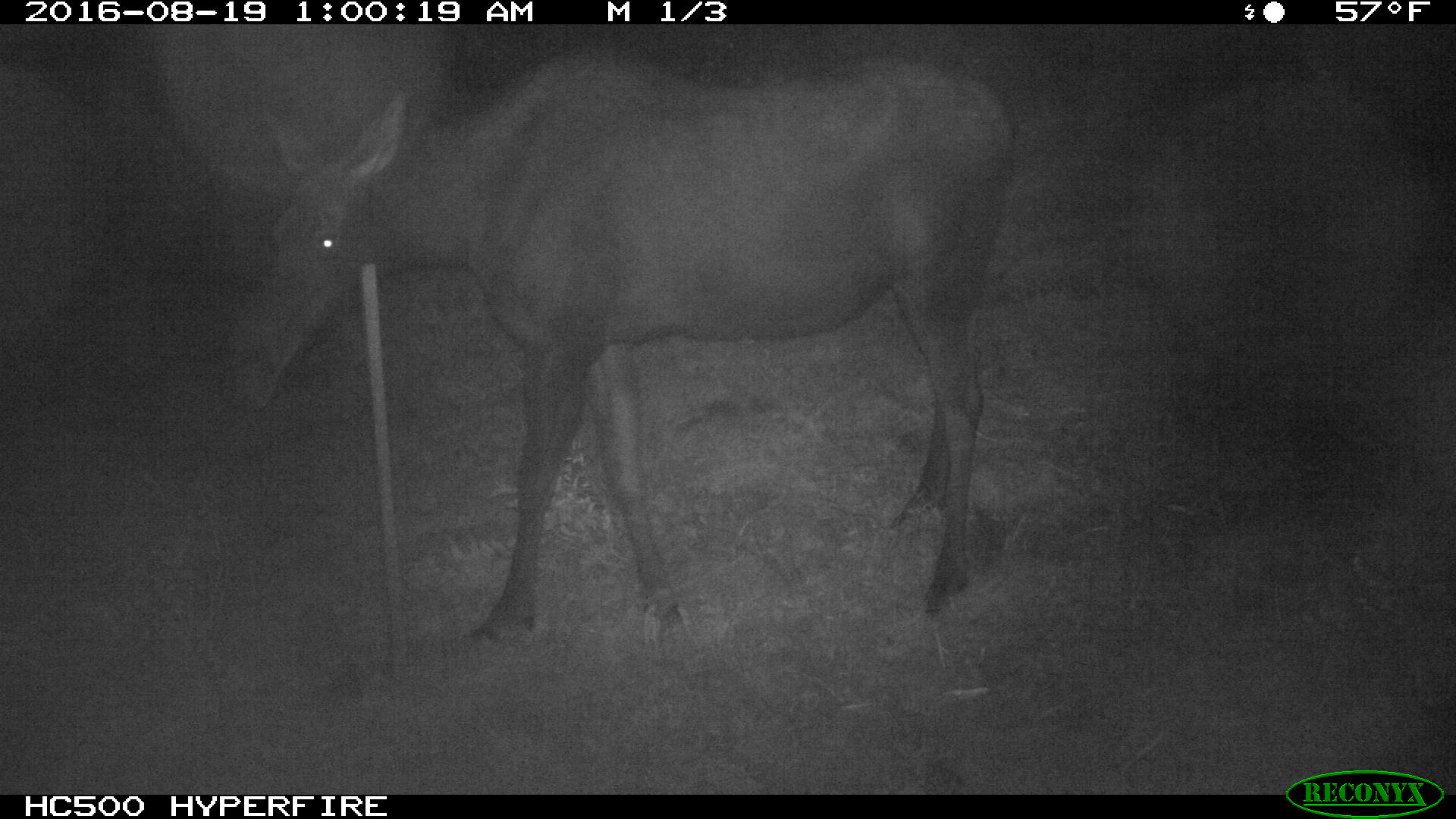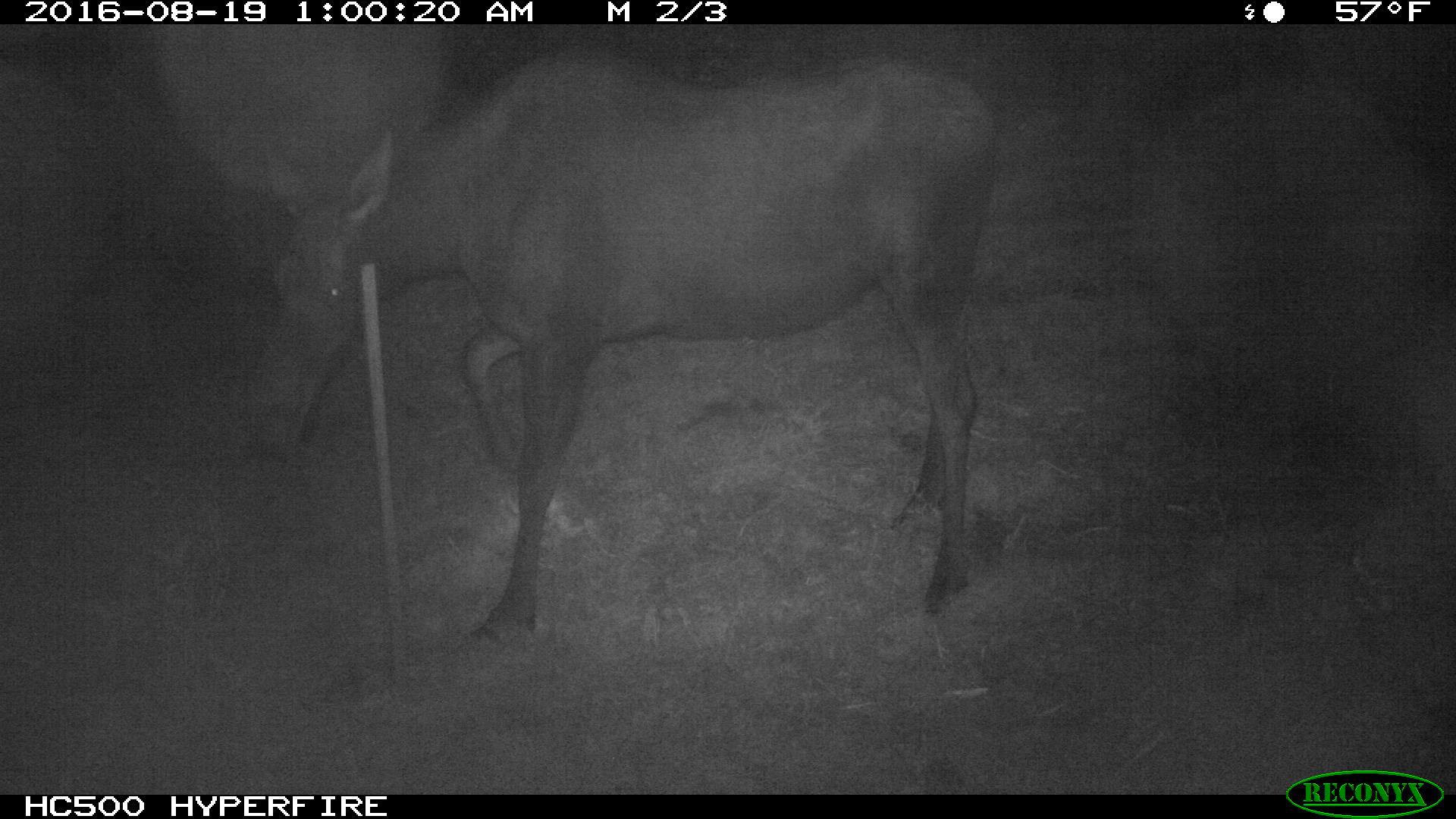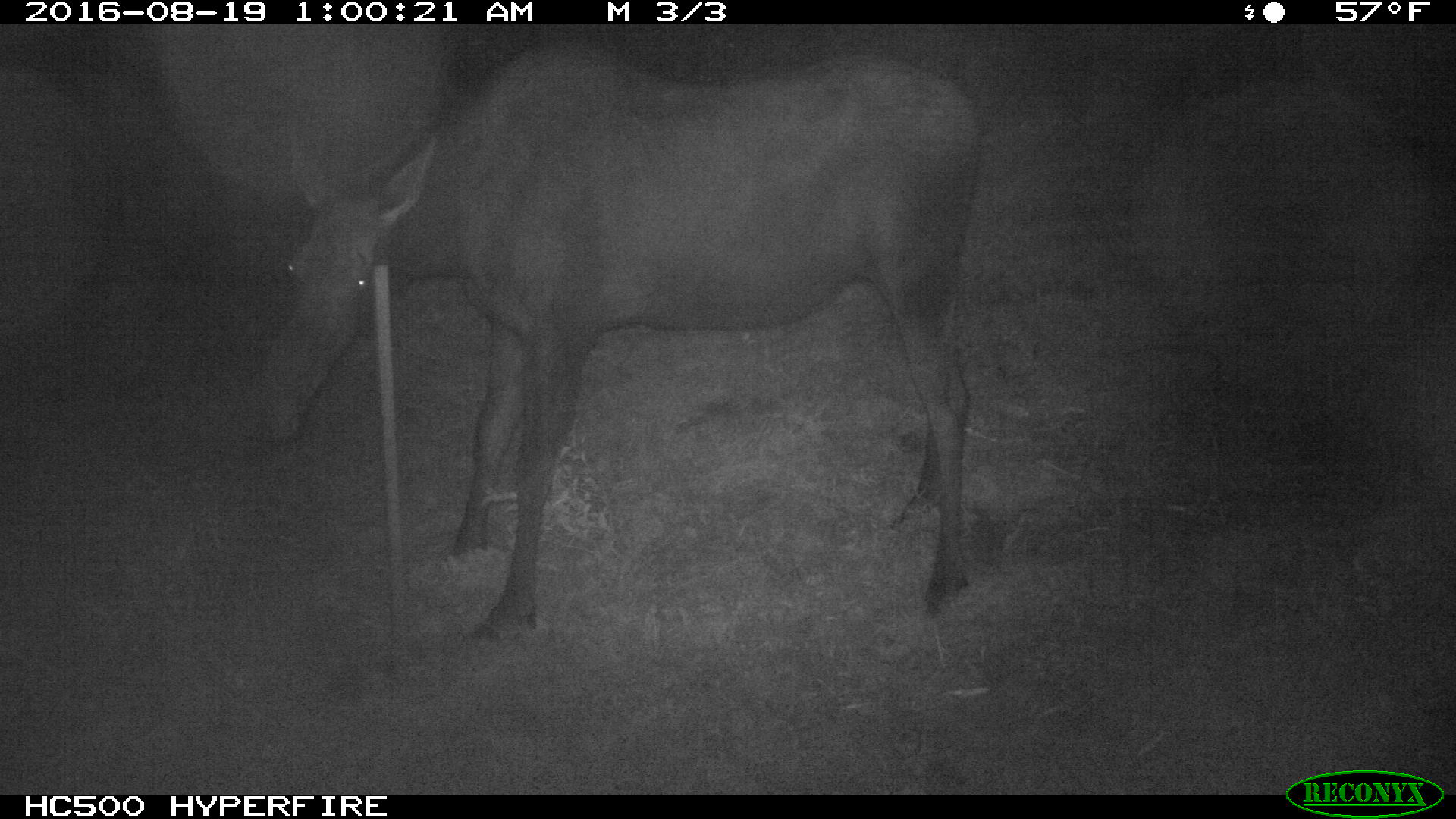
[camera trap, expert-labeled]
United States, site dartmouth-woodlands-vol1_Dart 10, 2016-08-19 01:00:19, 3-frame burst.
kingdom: Animalia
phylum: Chordata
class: Mammalia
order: Artiodactyla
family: Cervidae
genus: Alces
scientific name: Alces alces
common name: moose